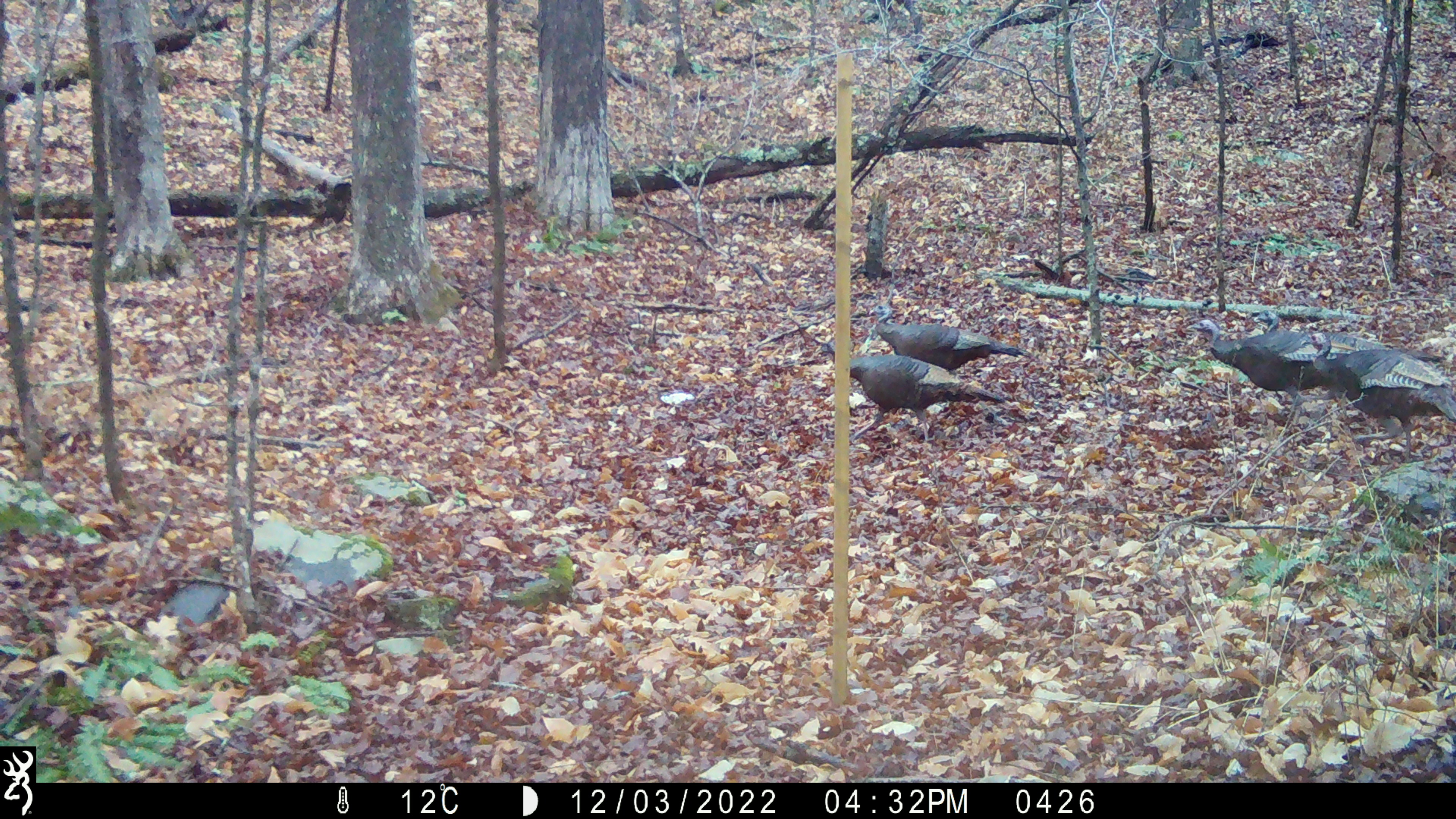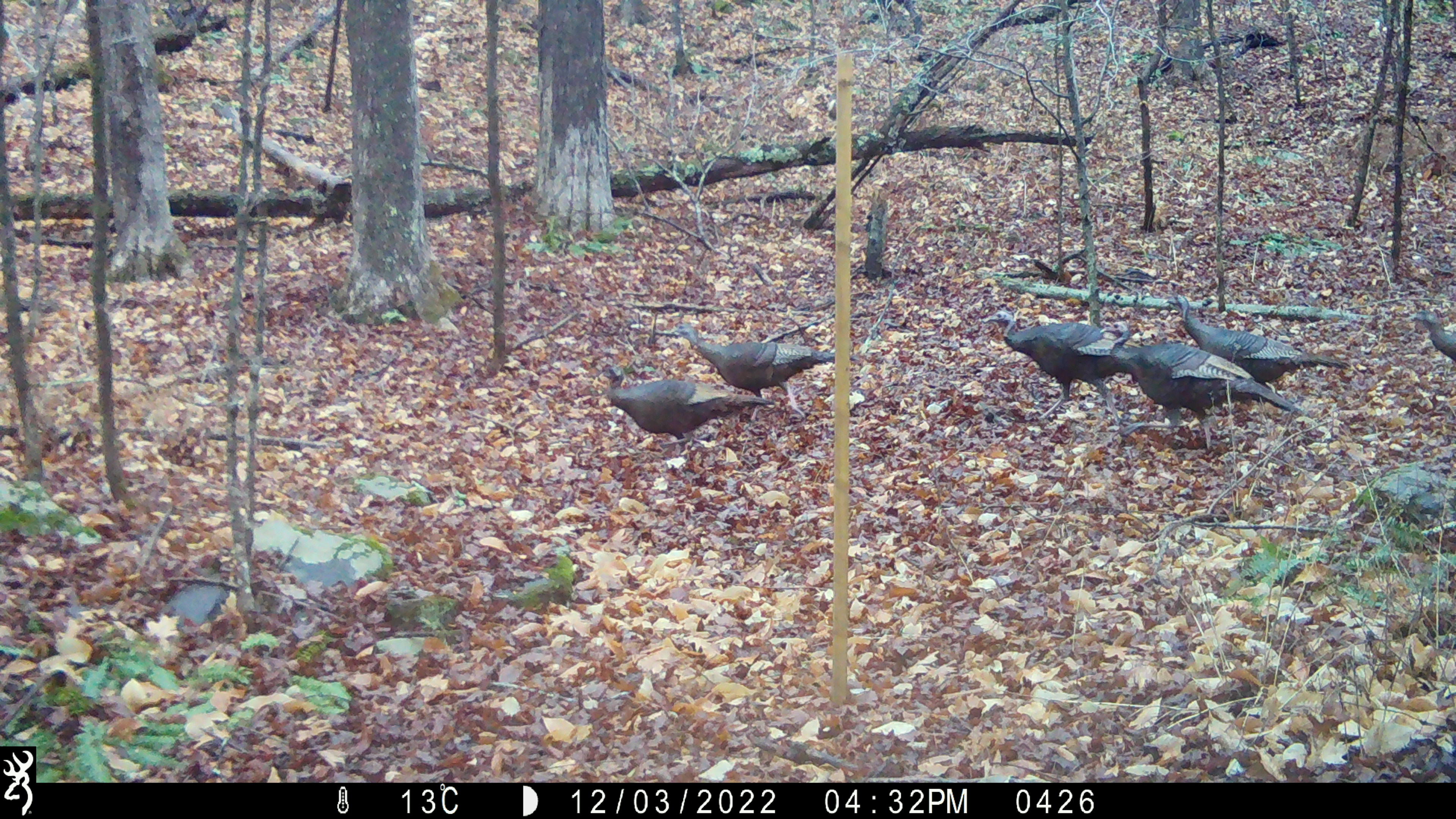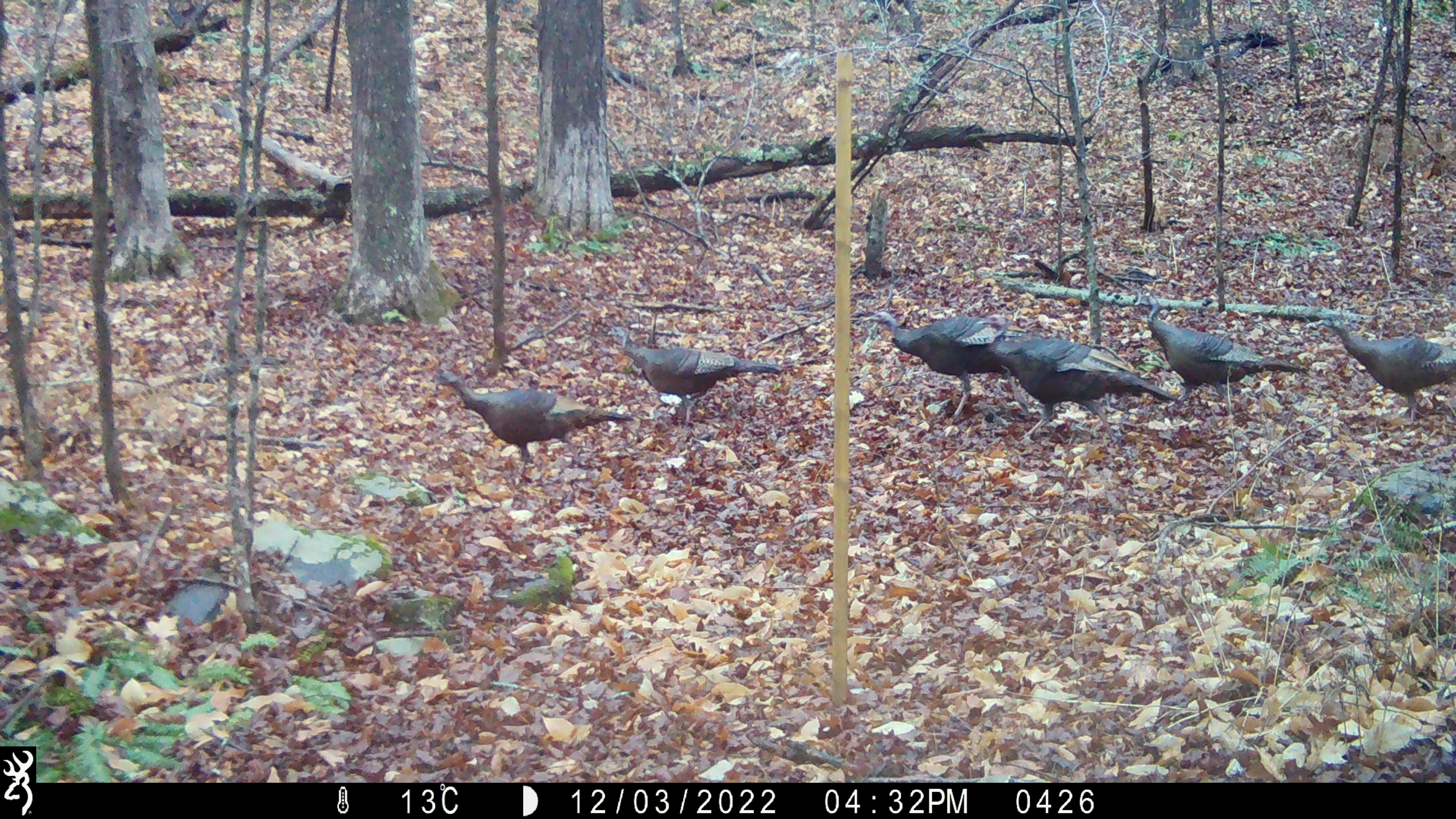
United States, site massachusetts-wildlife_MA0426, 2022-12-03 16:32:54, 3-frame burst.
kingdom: Animalia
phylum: Chordata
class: Aves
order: Galliformes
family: Phasianidae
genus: Meleagris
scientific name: Meleagris gallopavo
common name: wild turkey